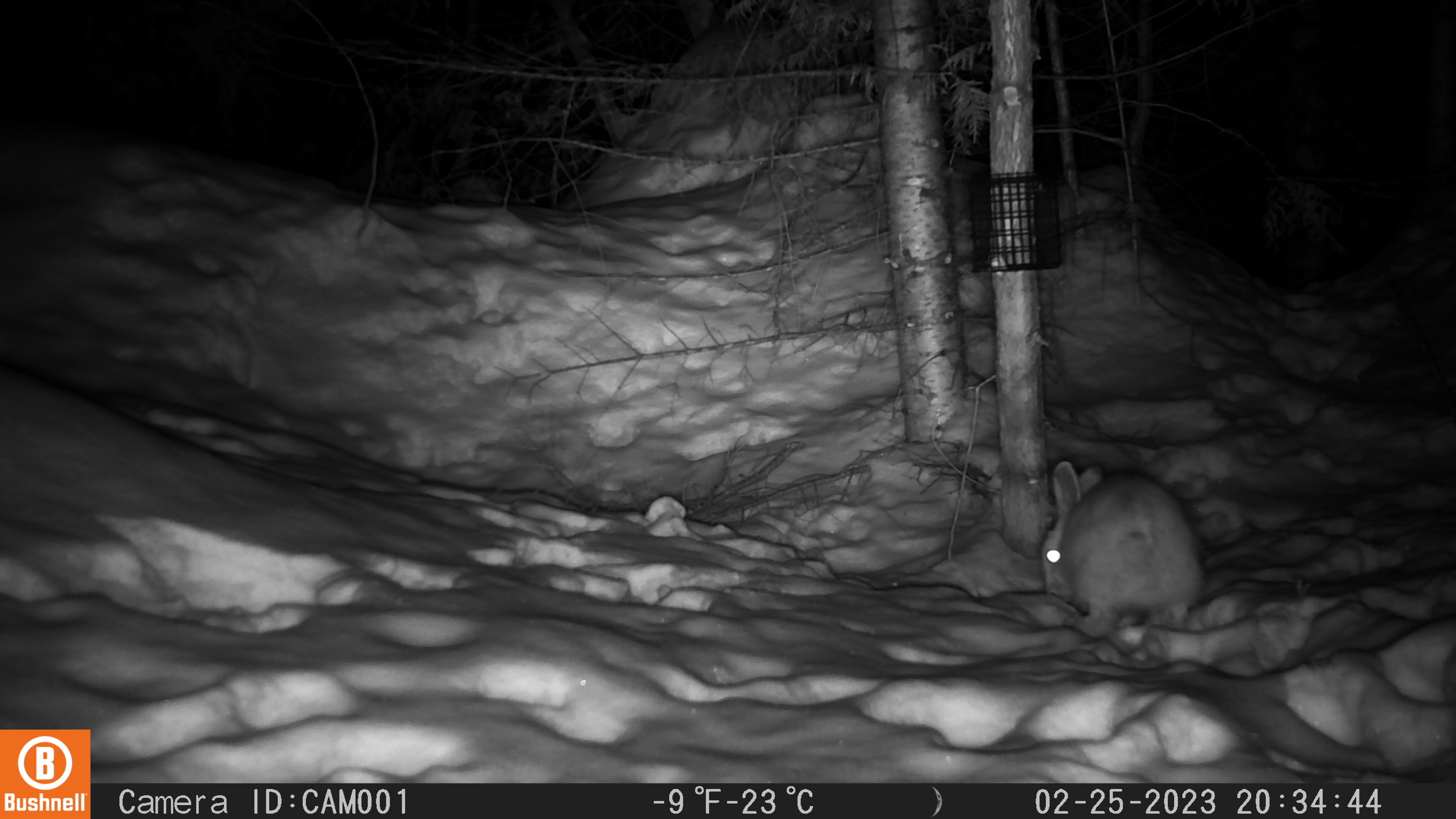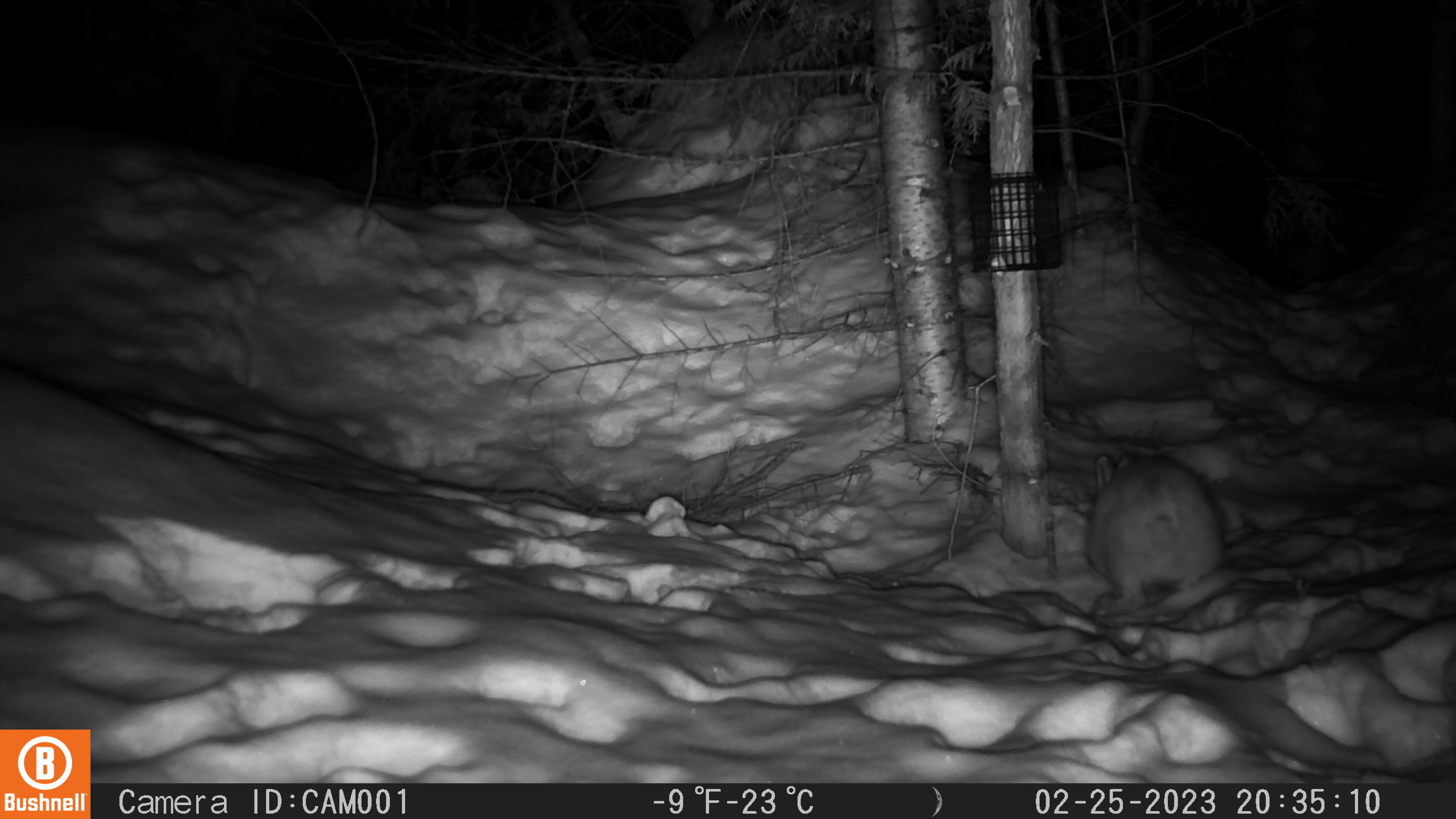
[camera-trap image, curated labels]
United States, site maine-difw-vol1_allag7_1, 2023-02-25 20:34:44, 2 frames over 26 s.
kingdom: Animalia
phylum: Chordata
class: Mammalia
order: Lagomorpha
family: Leporidae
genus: Lepus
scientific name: Lepus americanus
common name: snowshoe hare